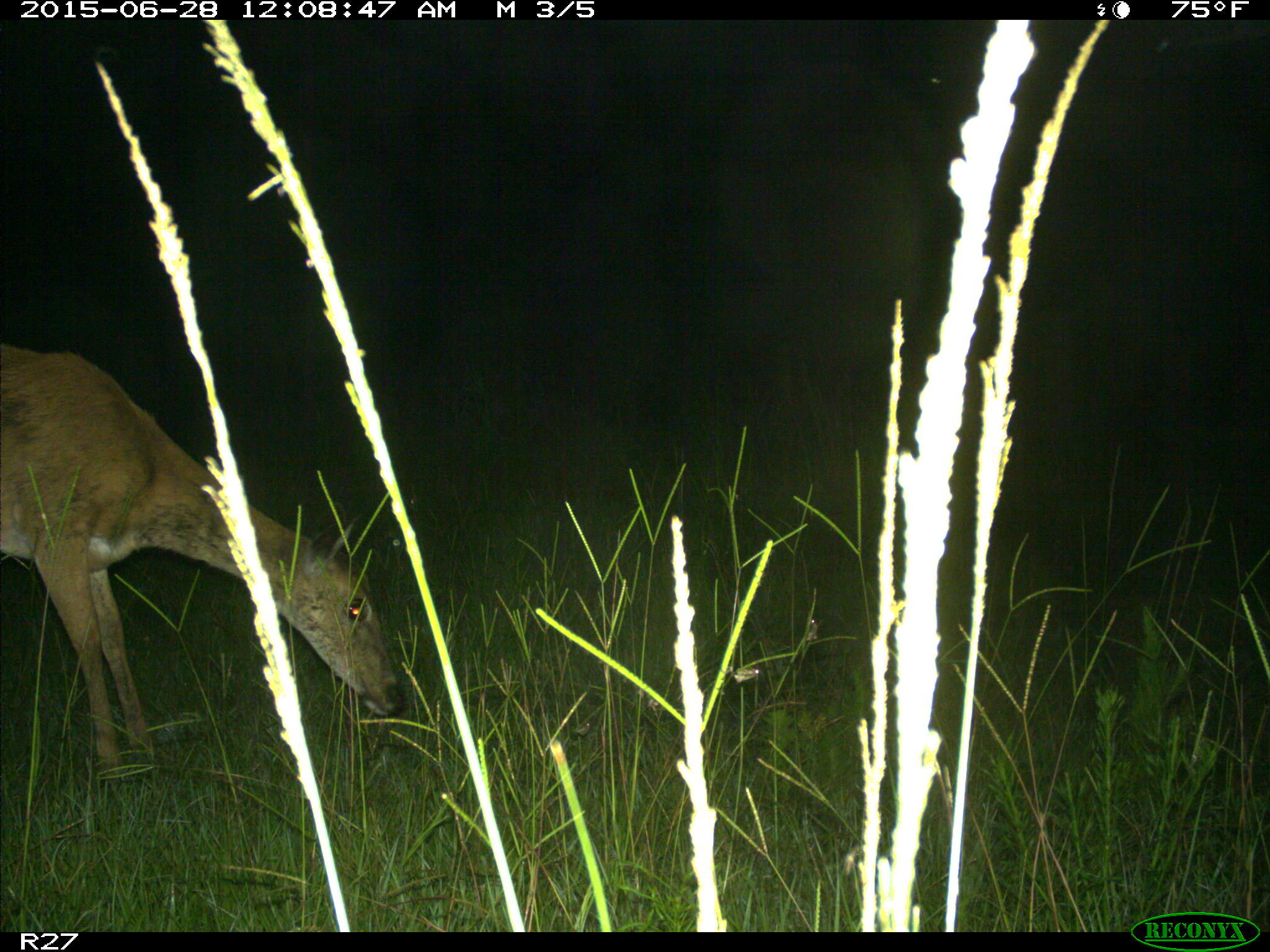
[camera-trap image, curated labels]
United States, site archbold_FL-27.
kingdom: Animalia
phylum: Chordata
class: Mammalia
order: Artiodactyla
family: Cervidae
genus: Odocoileus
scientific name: Odocoileus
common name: deer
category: unidentified deer